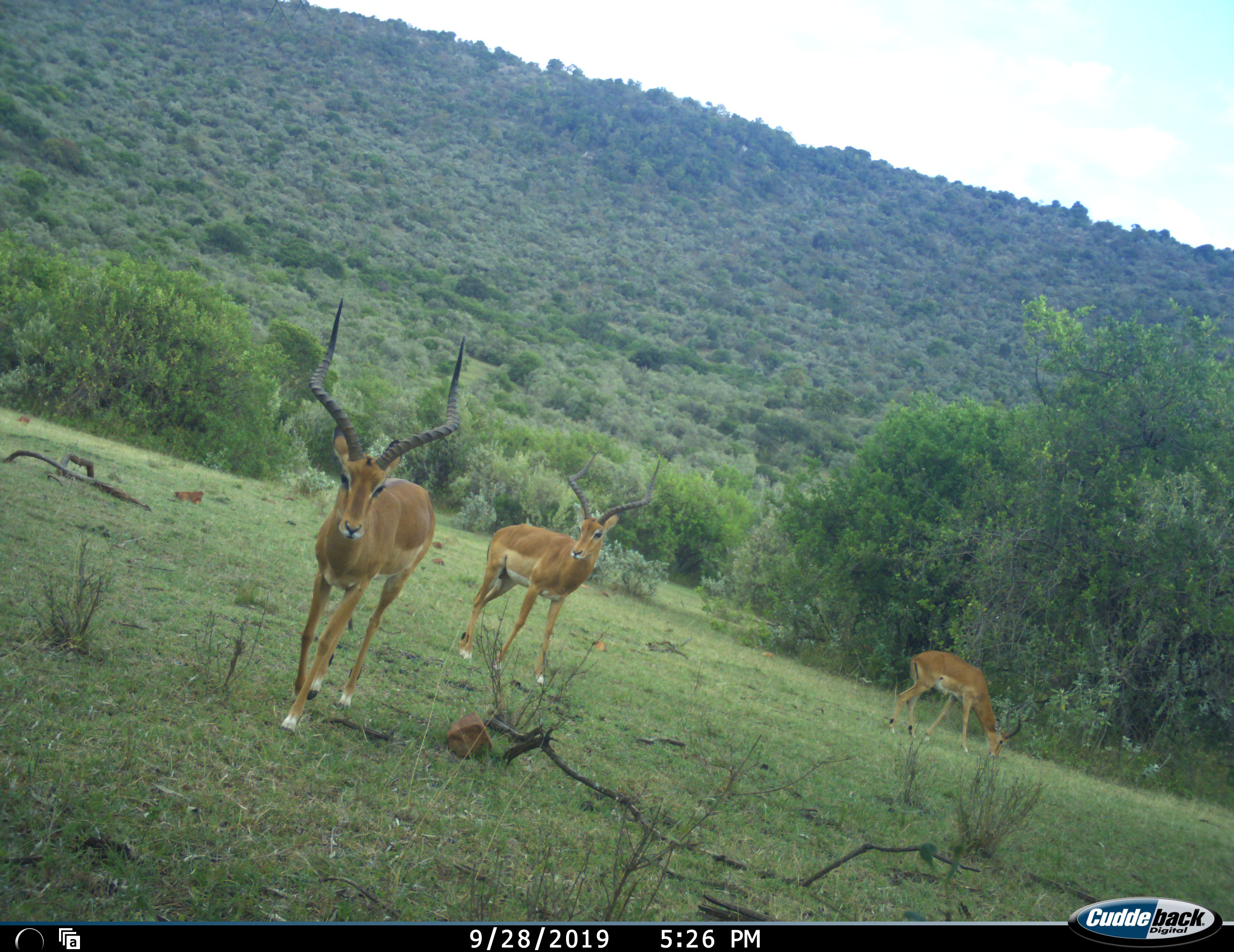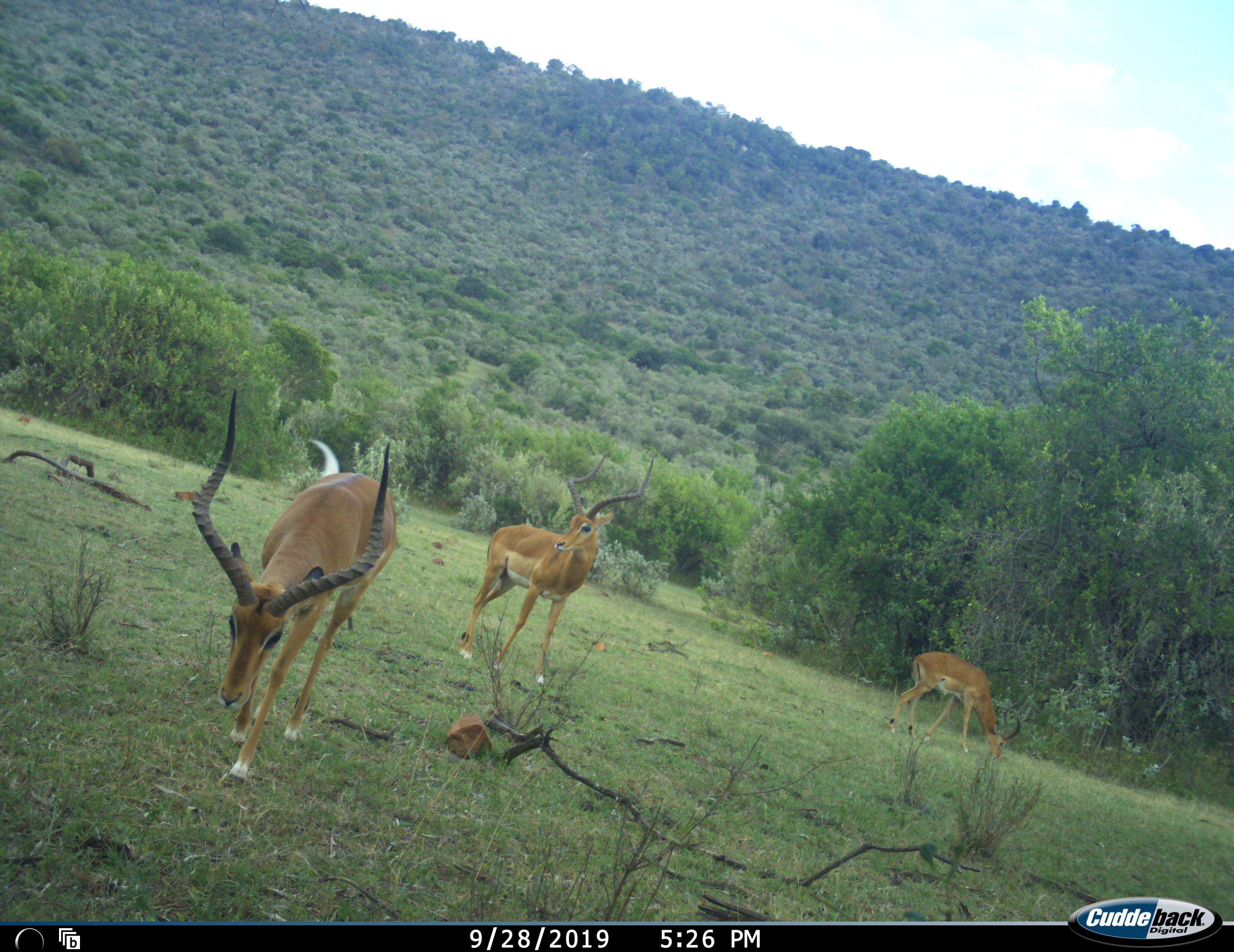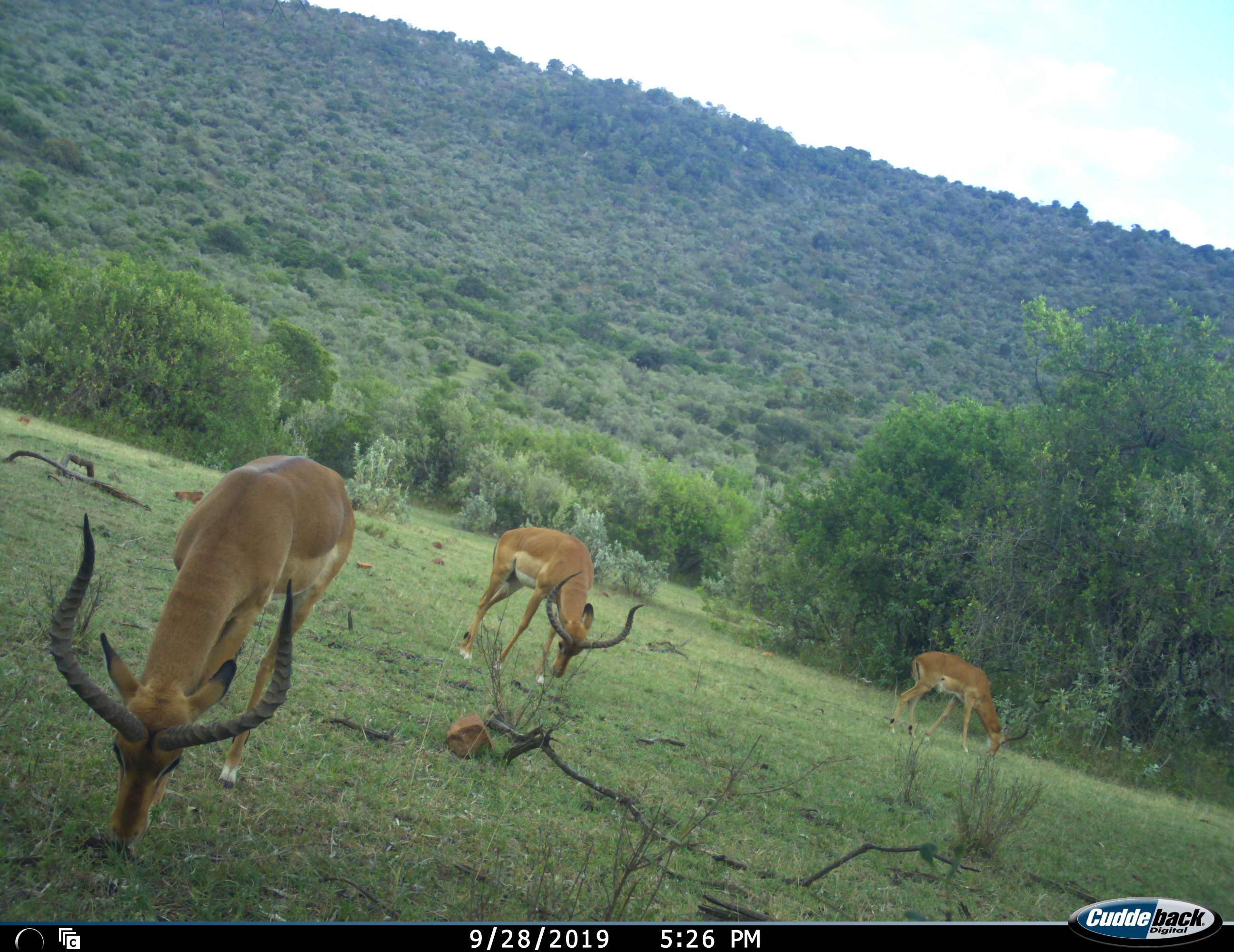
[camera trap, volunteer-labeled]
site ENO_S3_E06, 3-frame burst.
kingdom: Animalia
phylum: Chordata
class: Mammalia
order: Artiodactyla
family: Bovidae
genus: Aepyceros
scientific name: Aepyceros melampus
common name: impala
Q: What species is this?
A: Impala (Aepyceros melampus).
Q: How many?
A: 3.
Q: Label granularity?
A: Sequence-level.